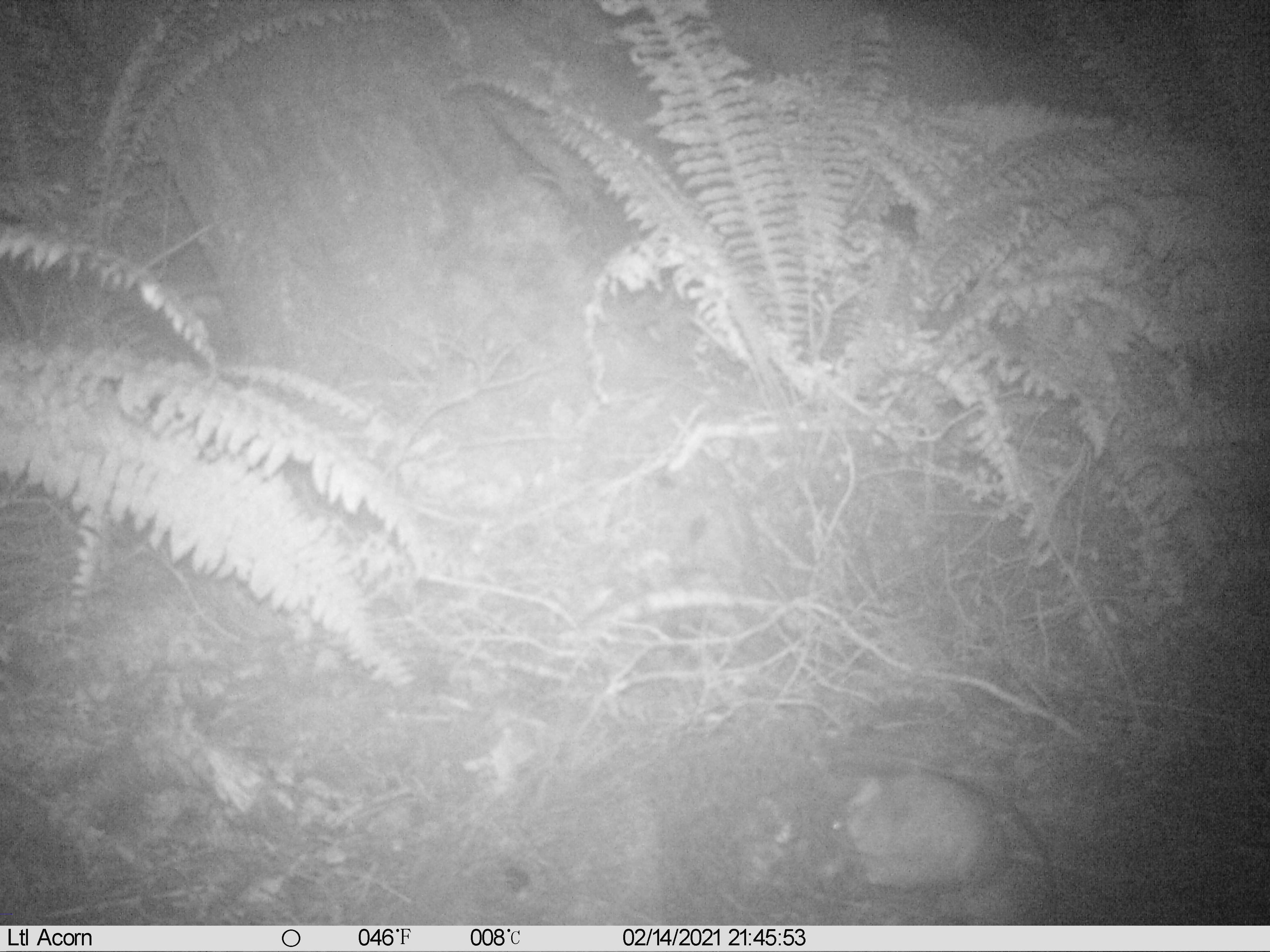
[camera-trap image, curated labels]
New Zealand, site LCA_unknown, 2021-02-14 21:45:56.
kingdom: Animalia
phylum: Chordata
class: Mammalia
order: Rodentia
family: Muridae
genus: Rattus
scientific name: Rattus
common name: rat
Rat (Rattus).